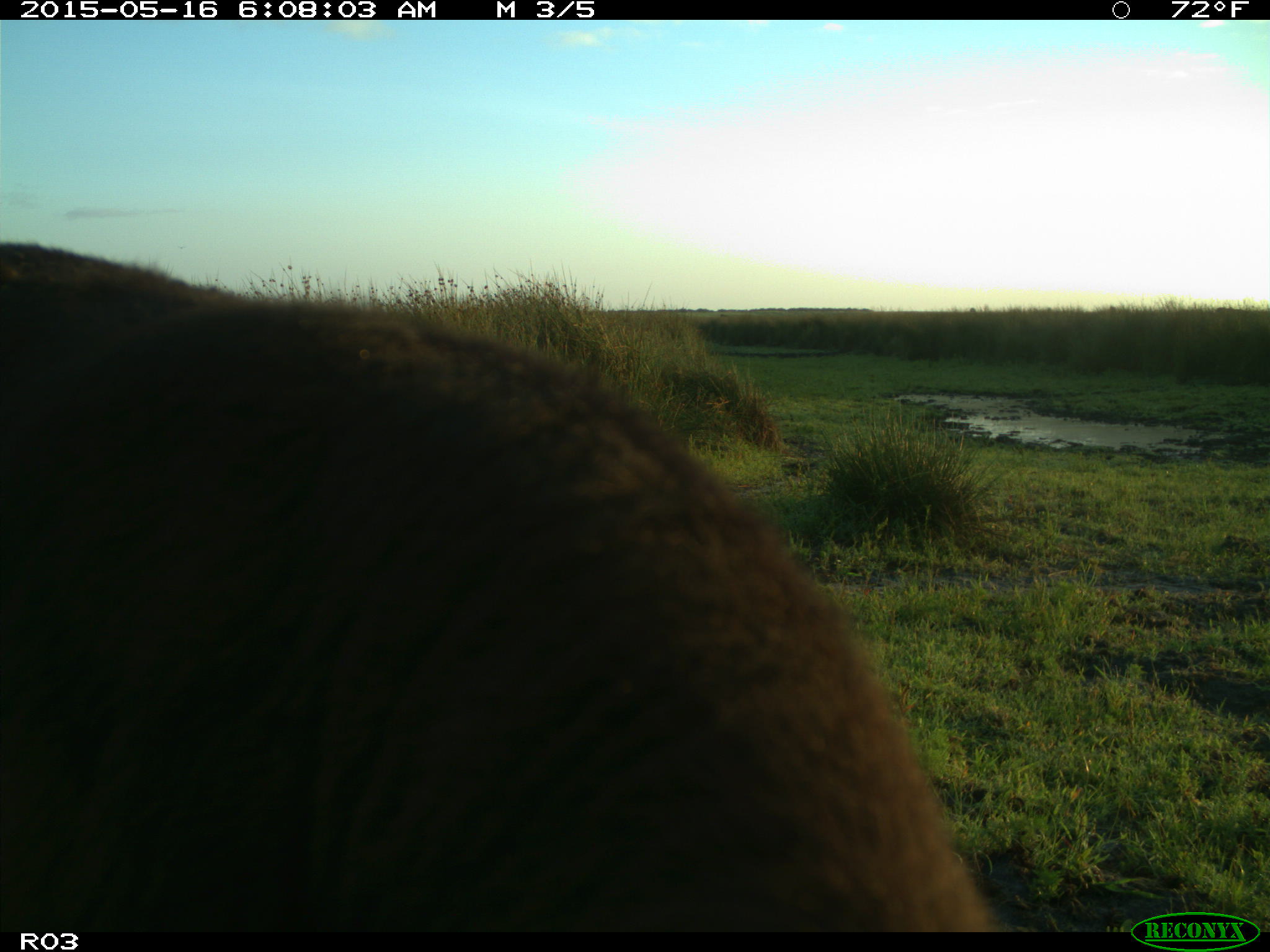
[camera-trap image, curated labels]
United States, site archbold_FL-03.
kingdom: Animalia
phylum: Chordata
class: Mammalia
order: Artiodactyla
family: Bovidae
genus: Bos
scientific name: Bos taurus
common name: domestic cow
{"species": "Bos taurus (domestic cow)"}